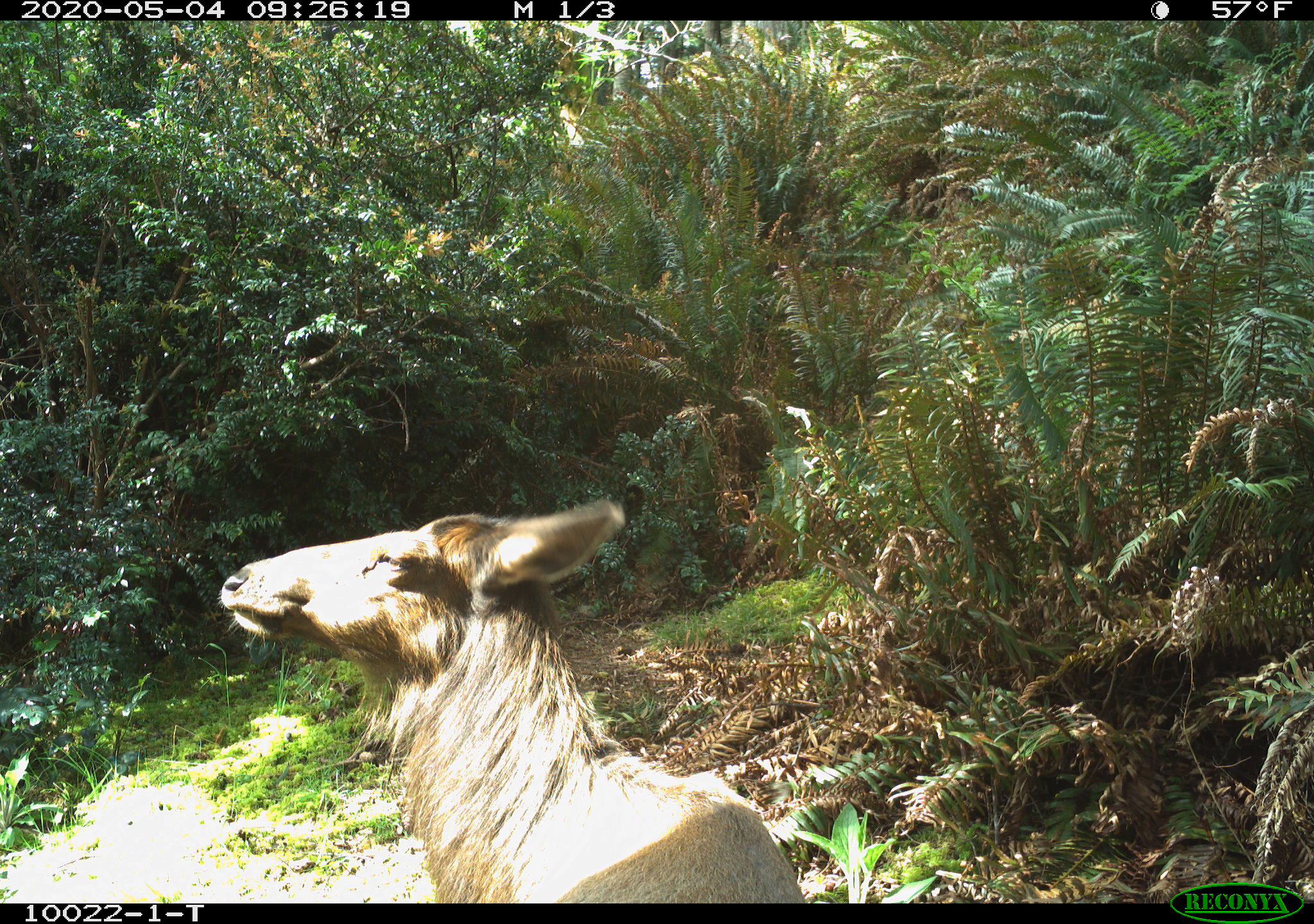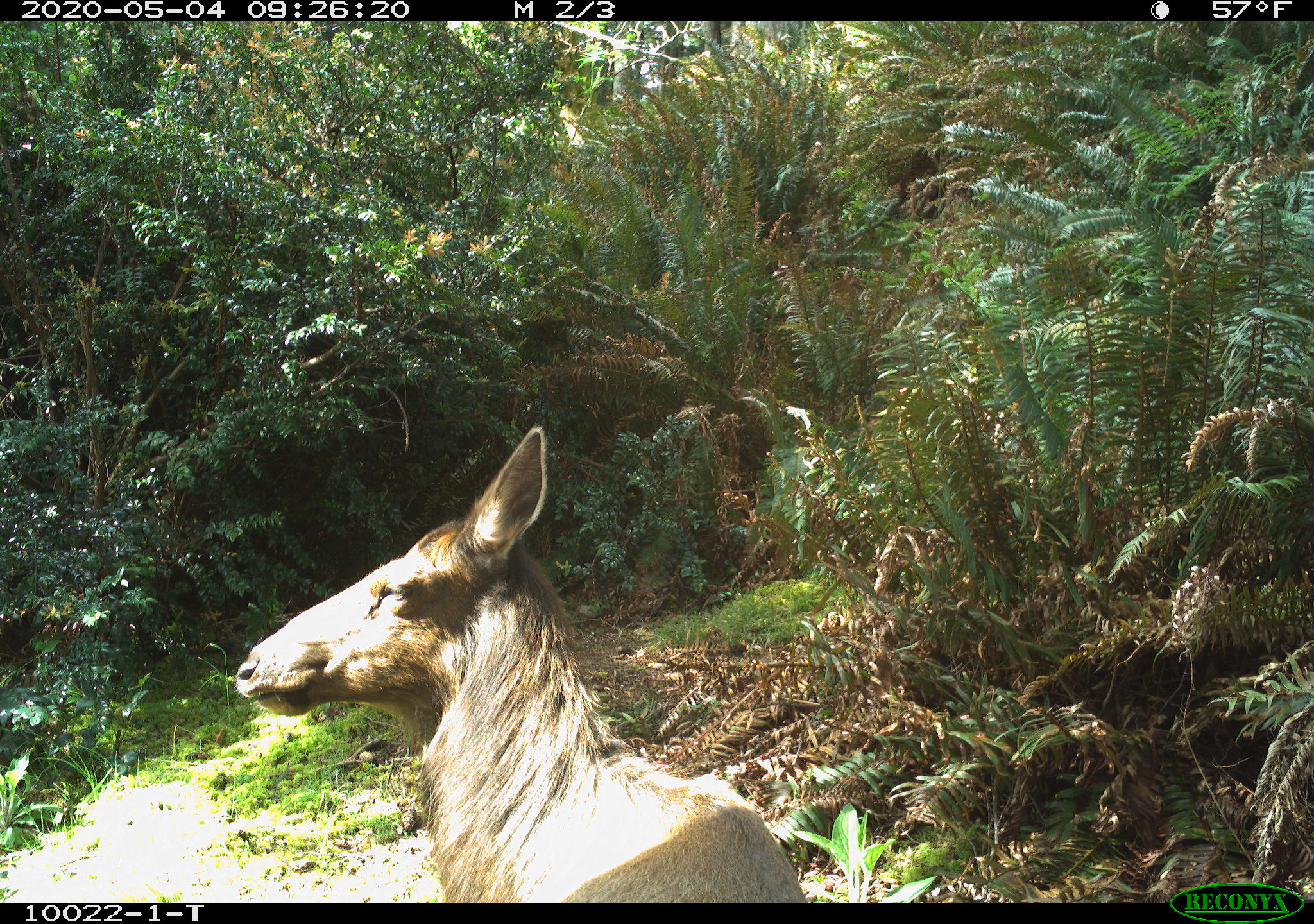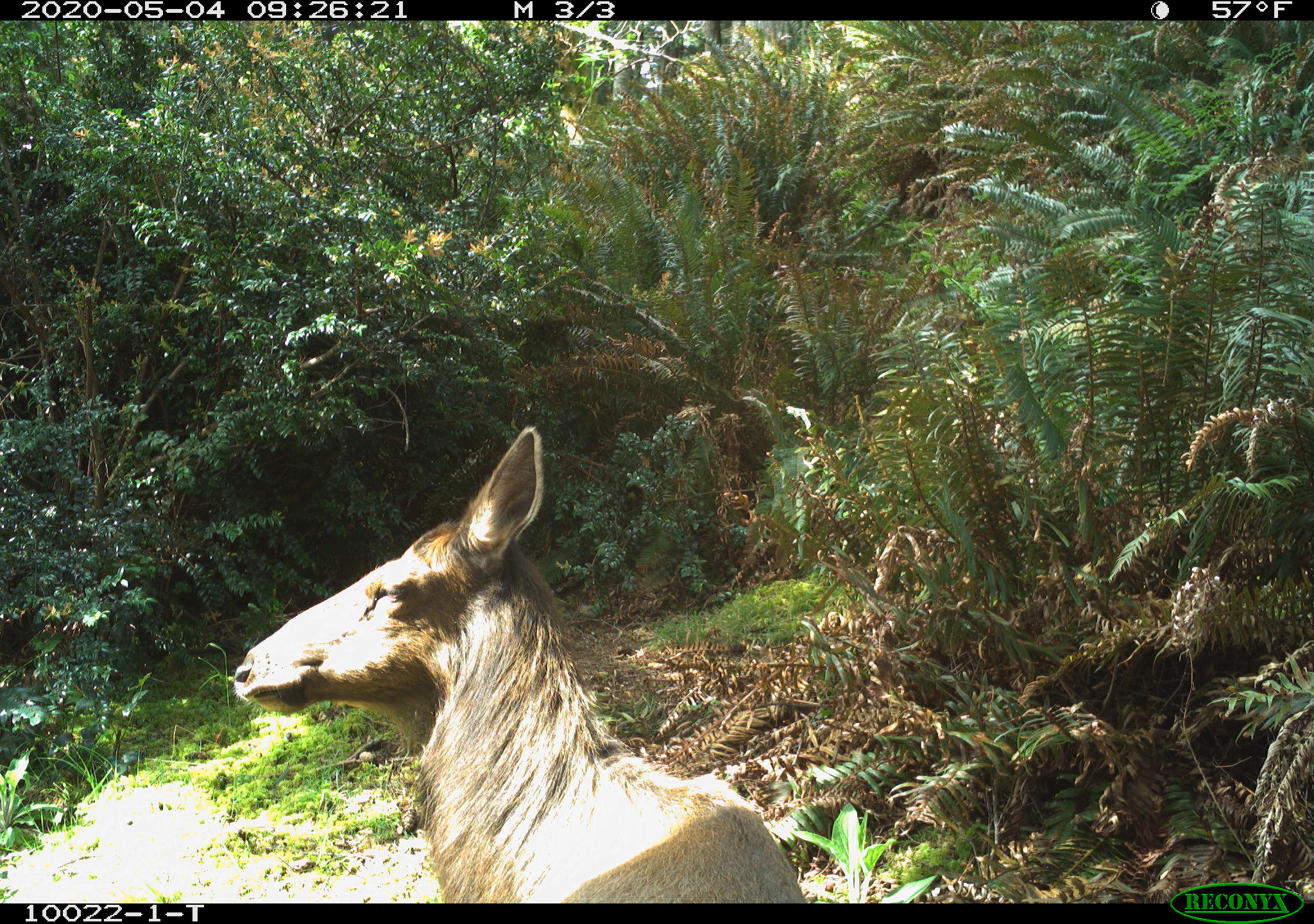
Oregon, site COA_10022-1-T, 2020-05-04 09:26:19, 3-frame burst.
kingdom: Animalia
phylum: Chordata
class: Mammalia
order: Artiodactyla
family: Cervidae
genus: Cervus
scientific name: Cervus canadensis roosevelti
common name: roosevelt elk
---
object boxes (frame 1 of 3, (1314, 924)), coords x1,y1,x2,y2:
roosevelt elk: 217,482,809,897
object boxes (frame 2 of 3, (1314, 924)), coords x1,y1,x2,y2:
roosevelt elk: 227,418,805,899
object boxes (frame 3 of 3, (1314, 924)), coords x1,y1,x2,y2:
roosevelt elk: 223,420,798,893